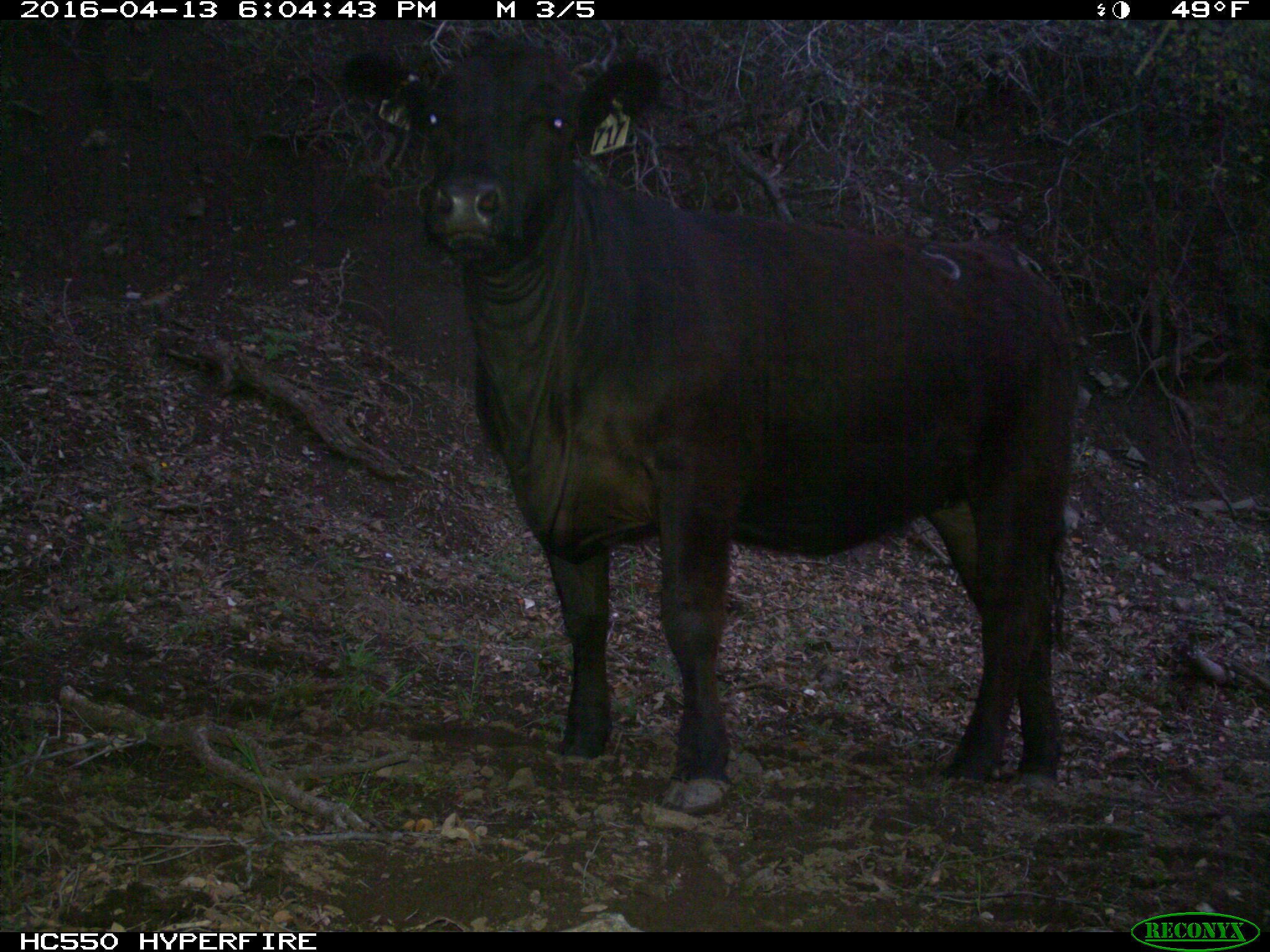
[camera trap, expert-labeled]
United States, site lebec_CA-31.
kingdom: Animalia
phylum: Chordata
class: Mammalia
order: Artiodactyla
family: Bovidae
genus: Bos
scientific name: Bos taurus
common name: domestic cow